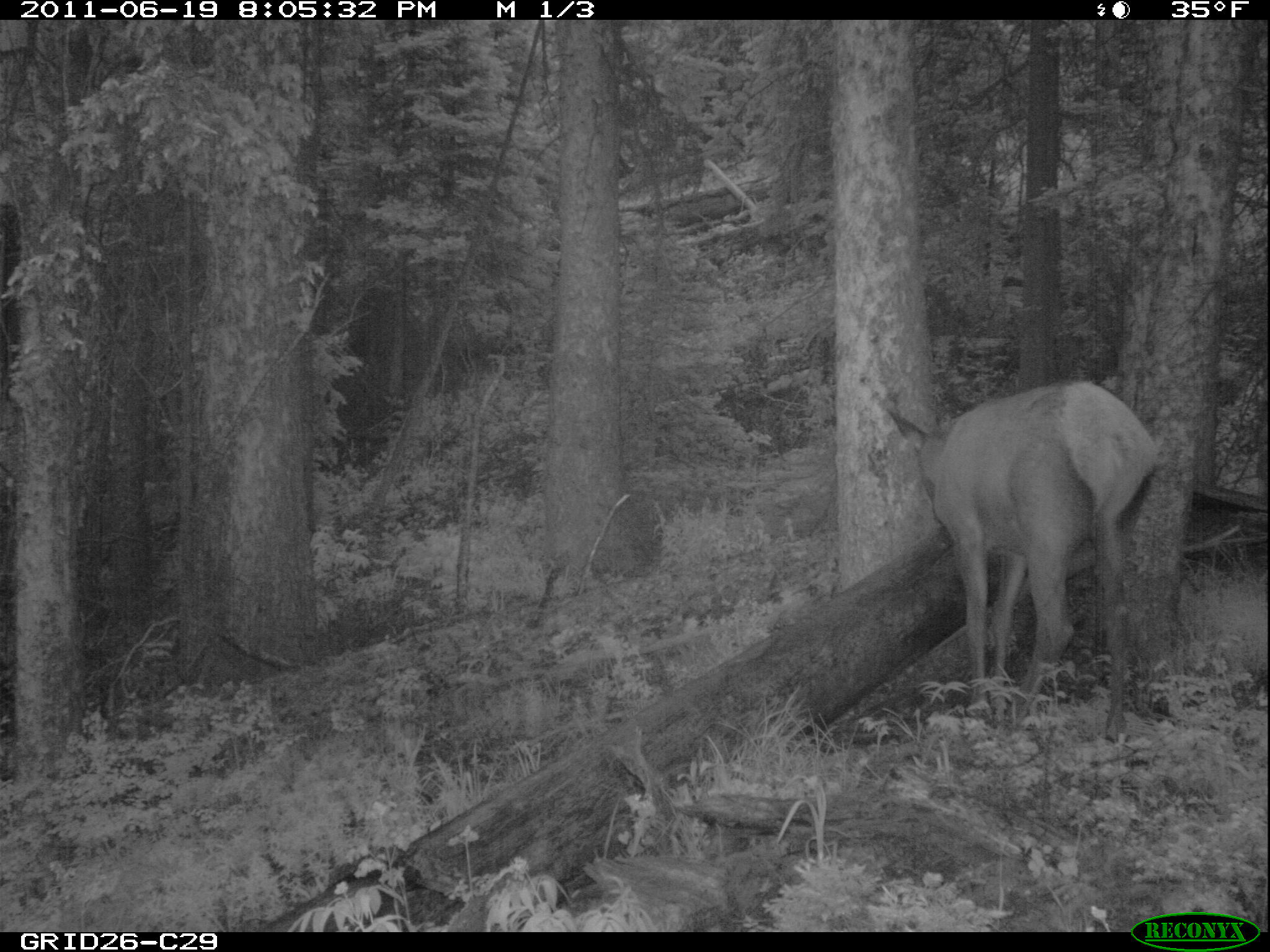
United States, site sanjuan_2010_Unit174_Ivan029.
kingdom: Animalia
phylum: Chordata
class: Mammalia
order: Artiodactyla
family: Cervidae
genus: Cervus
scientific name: Cervus elaphus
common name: red deer